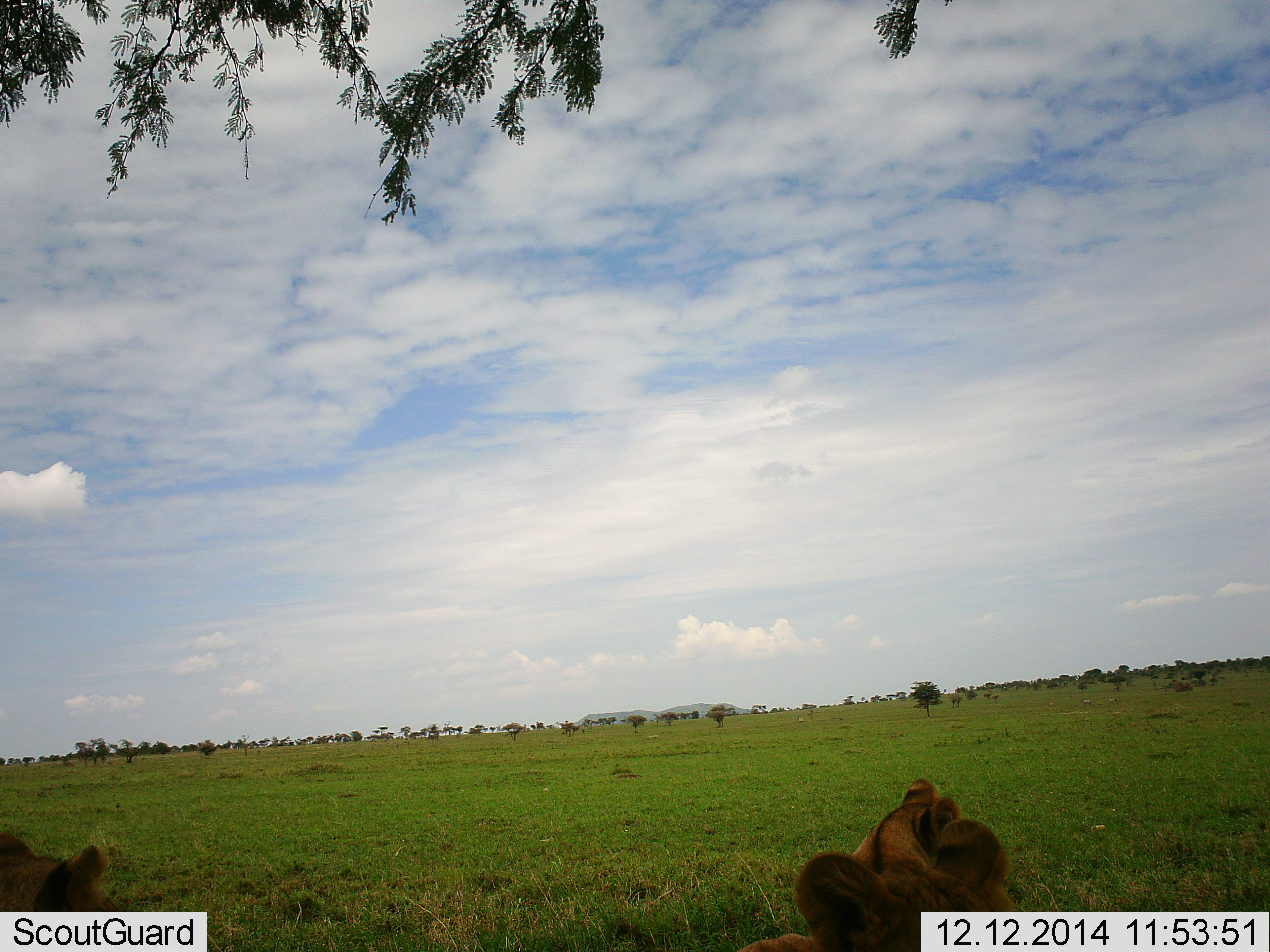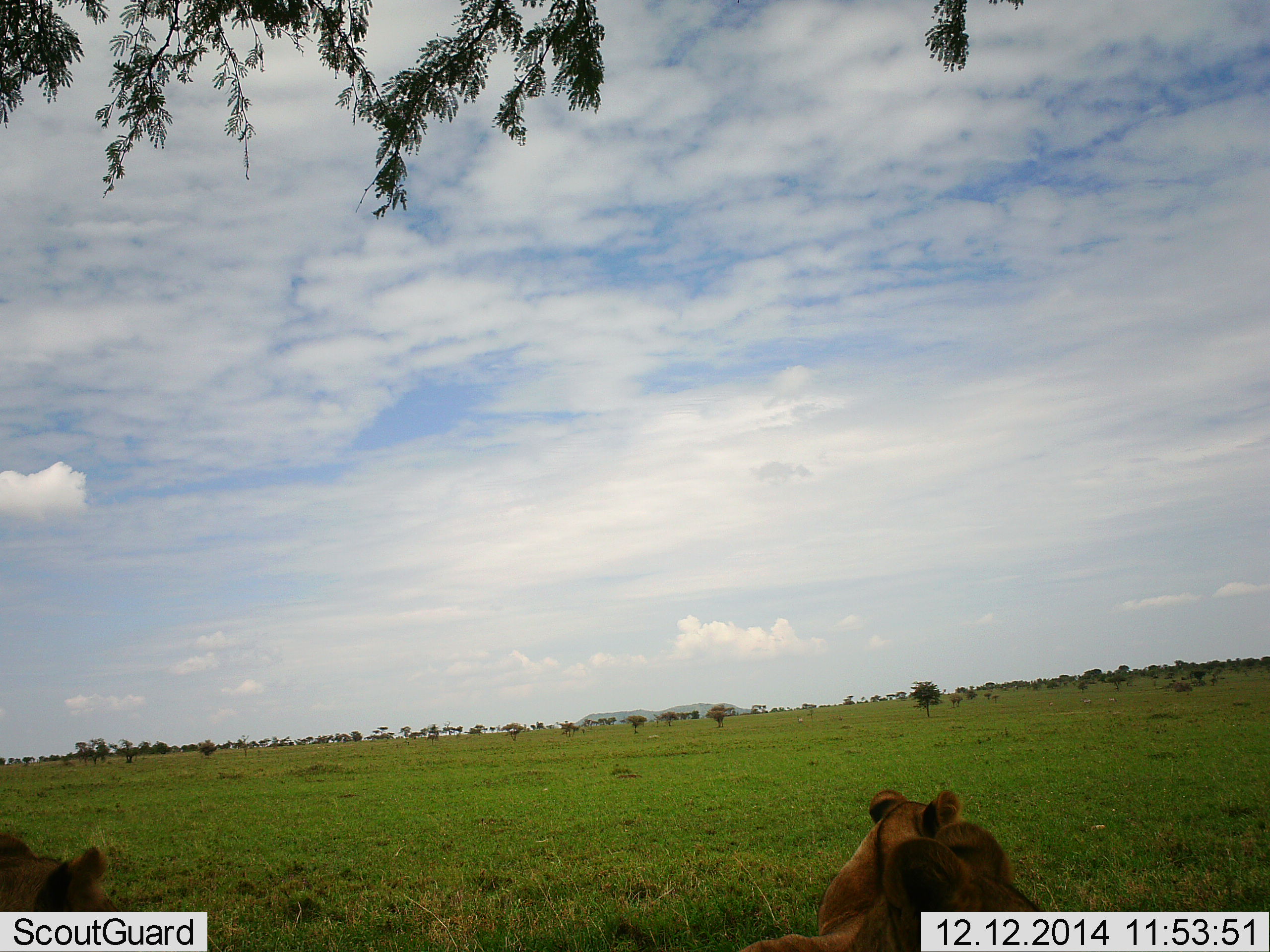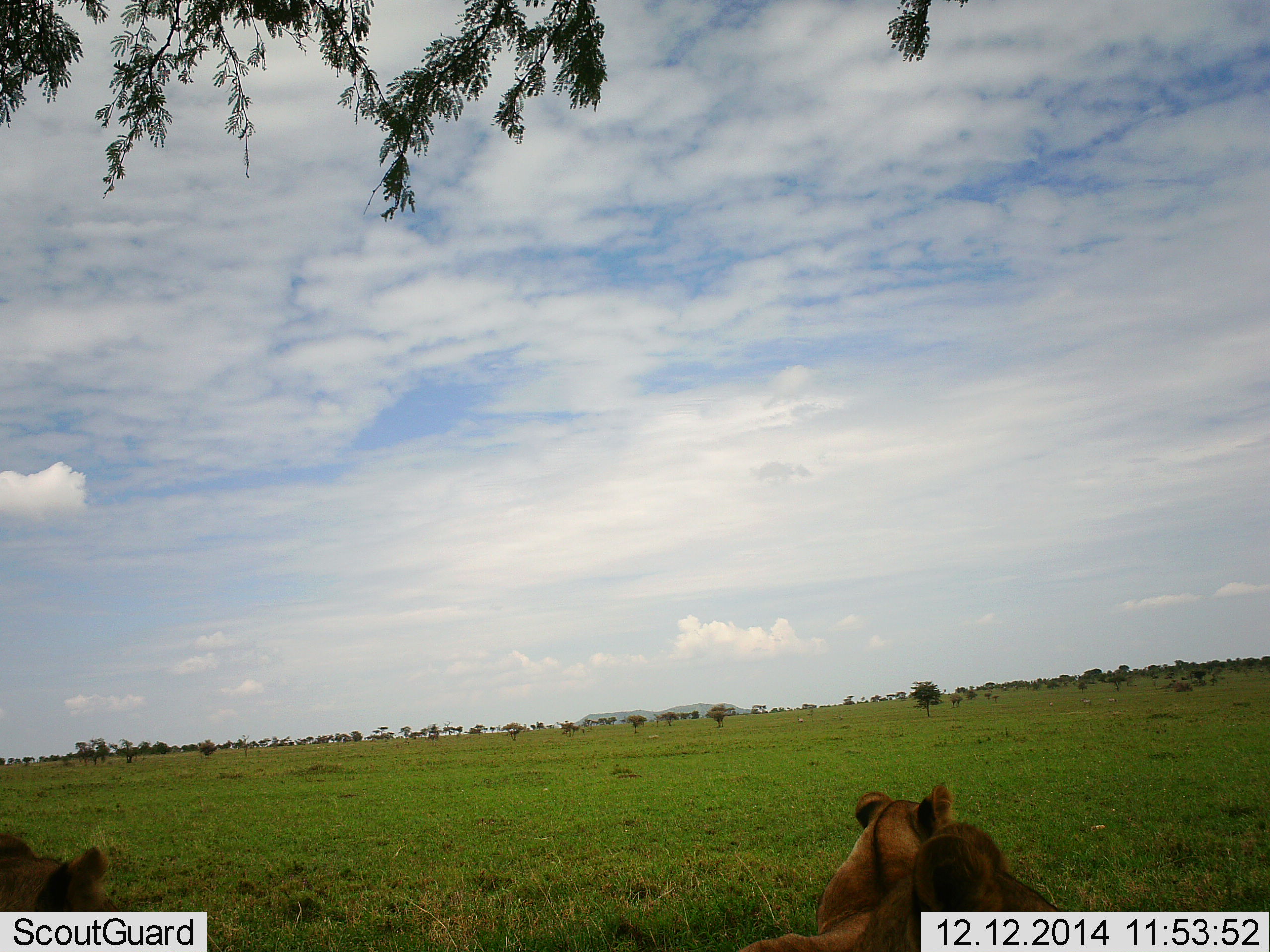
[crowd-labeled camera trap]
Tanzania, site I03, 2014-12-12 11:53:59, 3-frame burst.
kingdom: Animalia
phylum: Chordata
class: Mammalia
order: Carnivora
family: Felidae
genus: Panthera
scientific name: Panthera leo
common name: lion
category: lionfemale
Lionfemale (lion) (Panthera leo), count 3. Behavior (volunteer vote fractions): standing 0%, resting 100%, moving 0%, interacting 0%. Young present (vote fraction): 20%. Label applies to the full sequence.